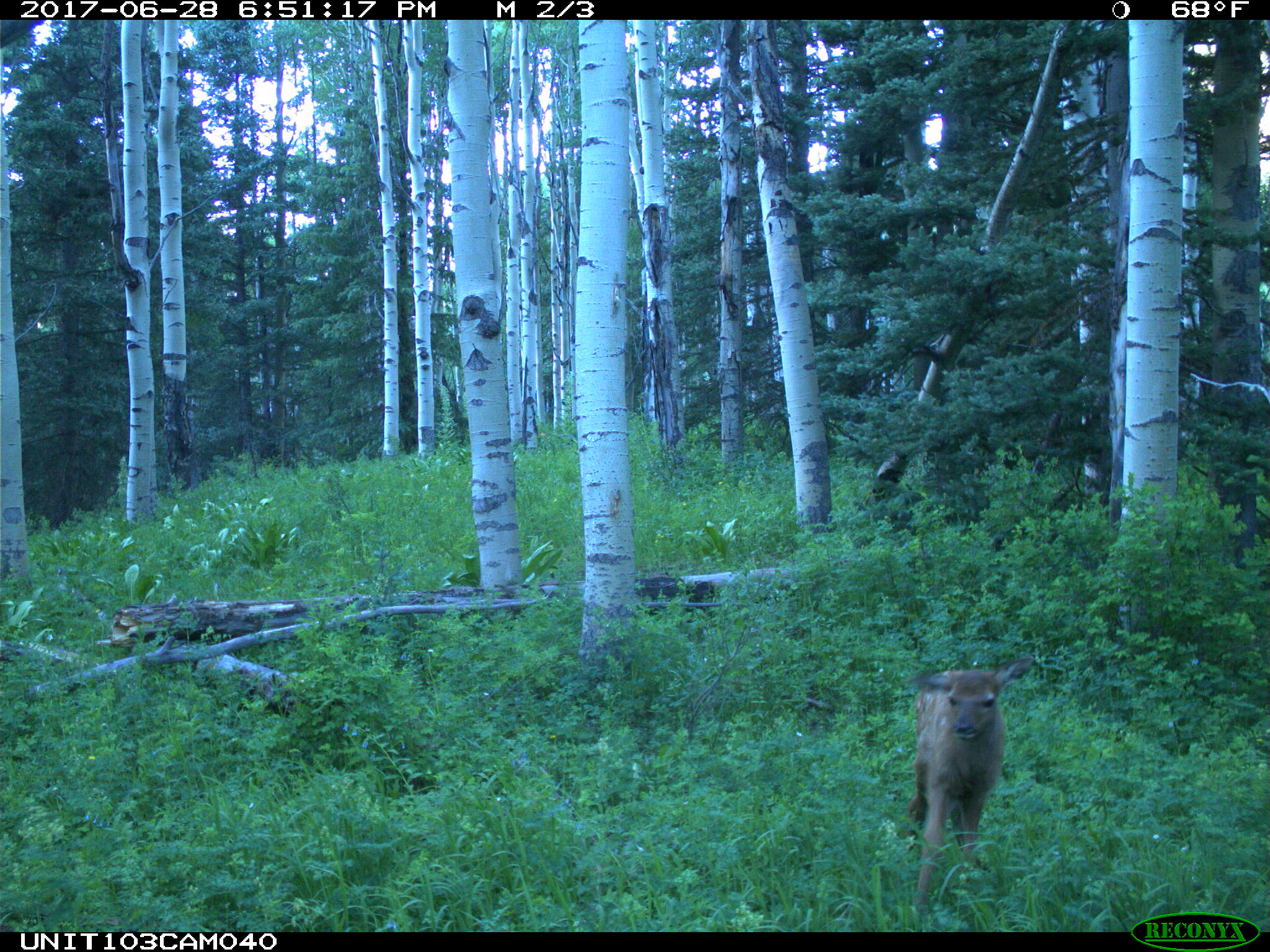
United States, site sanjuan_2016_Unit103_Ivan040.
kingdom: Animalia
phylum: Chordata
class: Mammalia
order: Artiodactyla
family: Cervidae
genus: Cervus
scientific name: Cervus elaphus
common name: red deer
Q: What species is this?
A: Cervus elaphus (red deer).